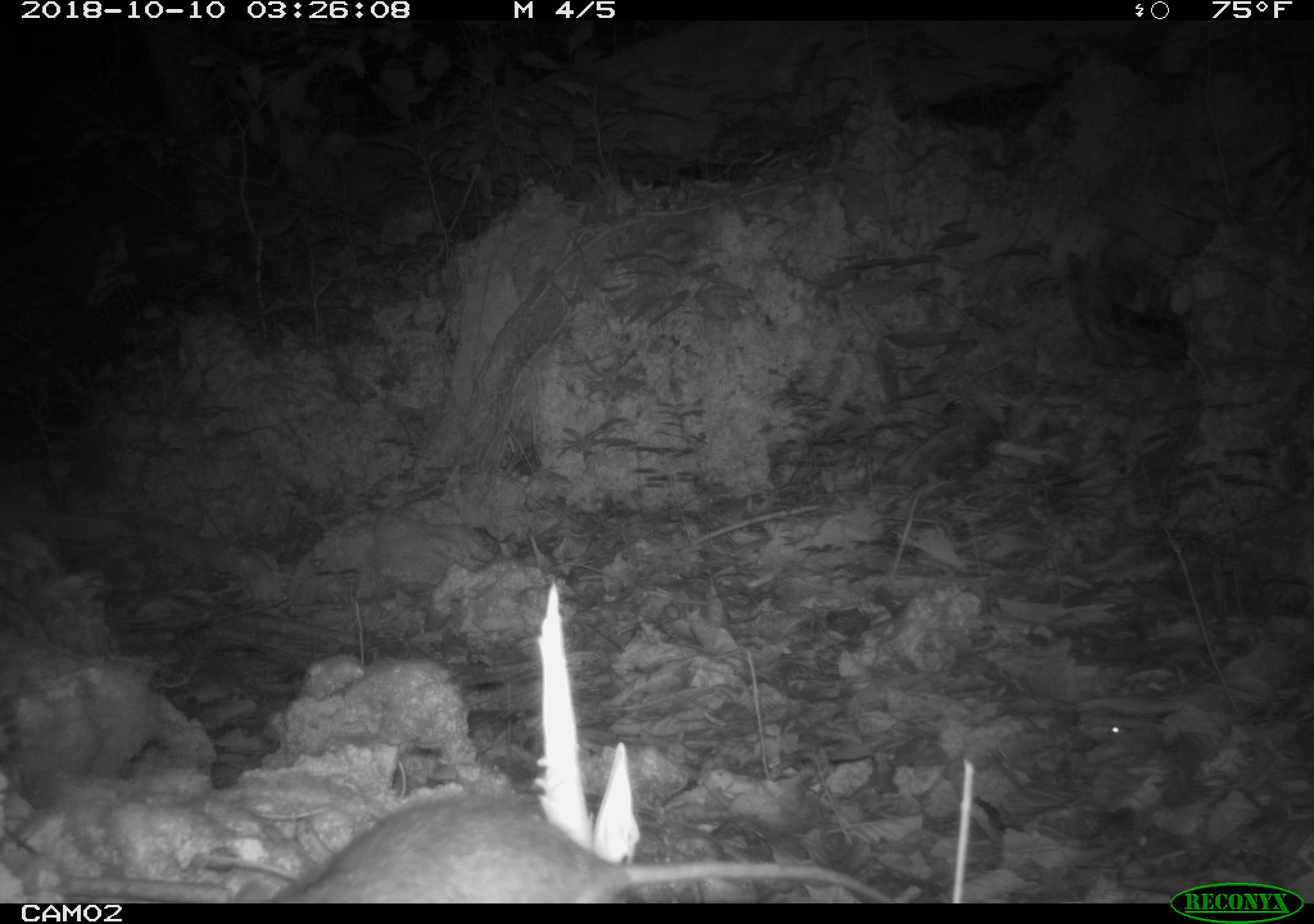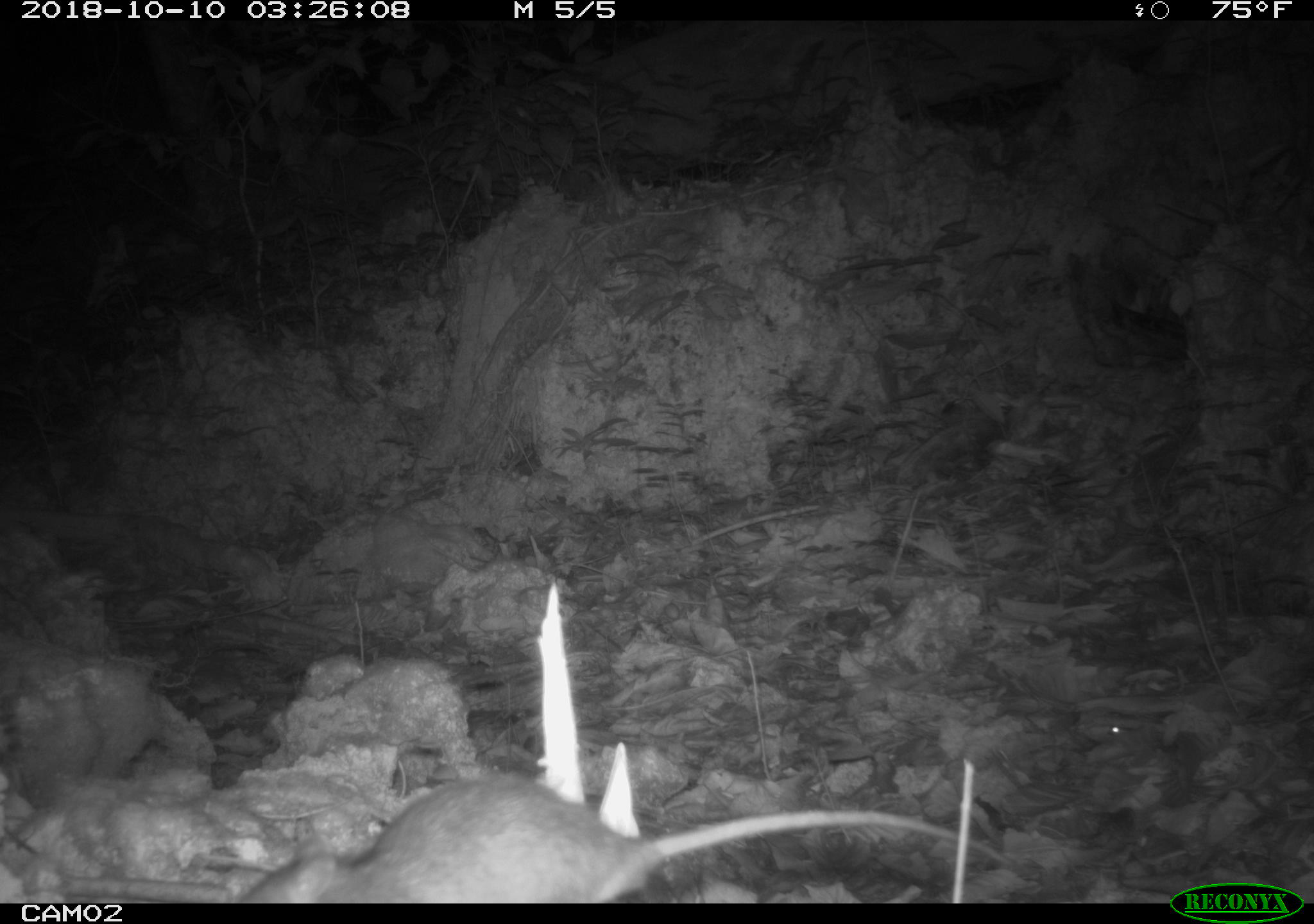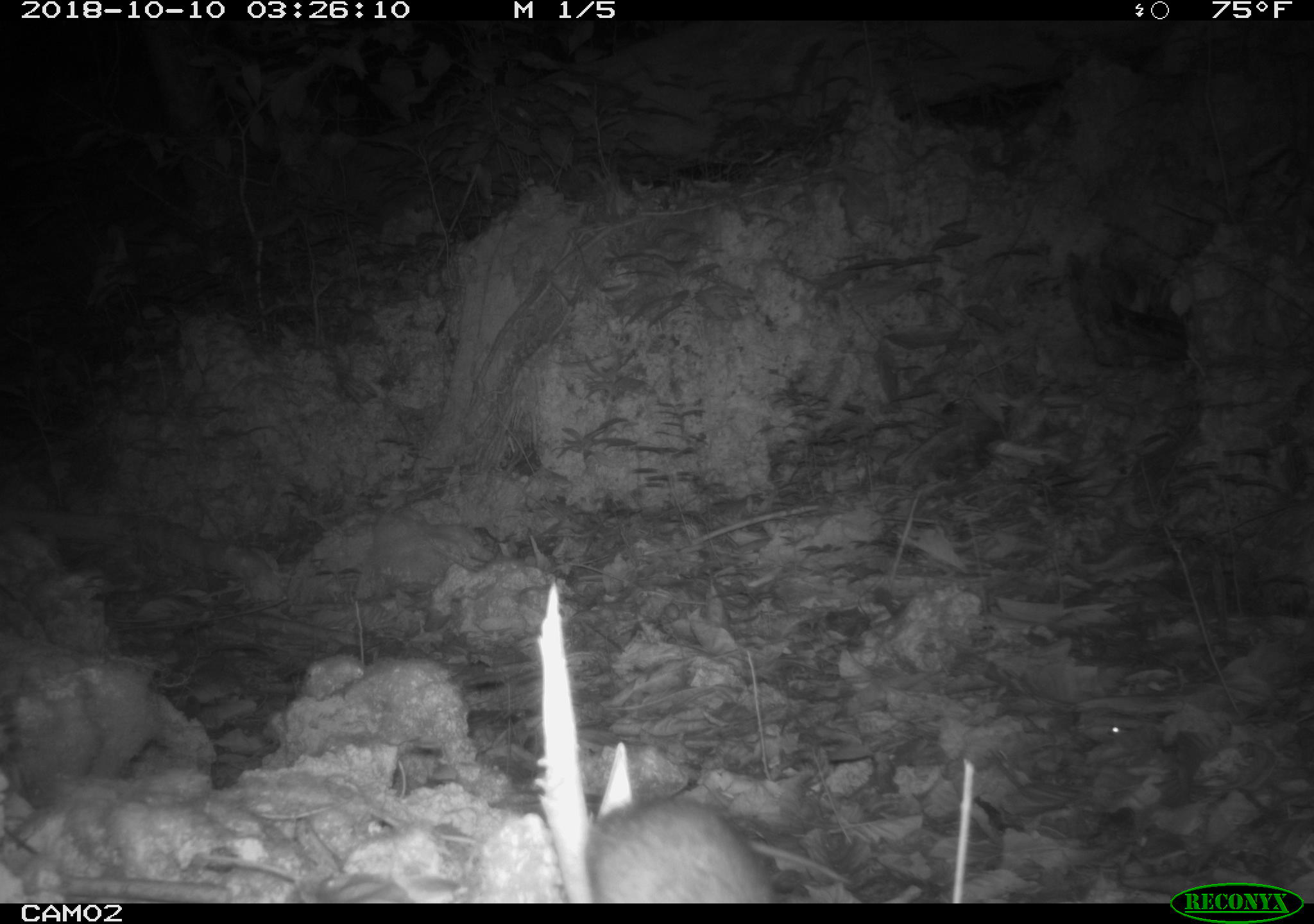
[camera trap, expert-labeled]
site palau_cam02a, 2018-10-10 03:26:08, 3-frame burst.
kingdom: Animalia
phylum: Chordata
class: Mammalia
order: Rodentia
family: Muridae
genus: Rattus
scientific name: Rattus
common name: rat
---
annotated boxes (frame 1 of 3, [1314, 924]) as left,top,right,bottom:
rat: 246,794,888,901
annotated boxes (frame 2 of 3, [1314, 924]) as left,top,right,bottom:
rat: 241,775,998,902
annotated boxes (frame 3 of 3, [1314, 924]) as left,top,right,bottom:
rat: 511,794,781,904